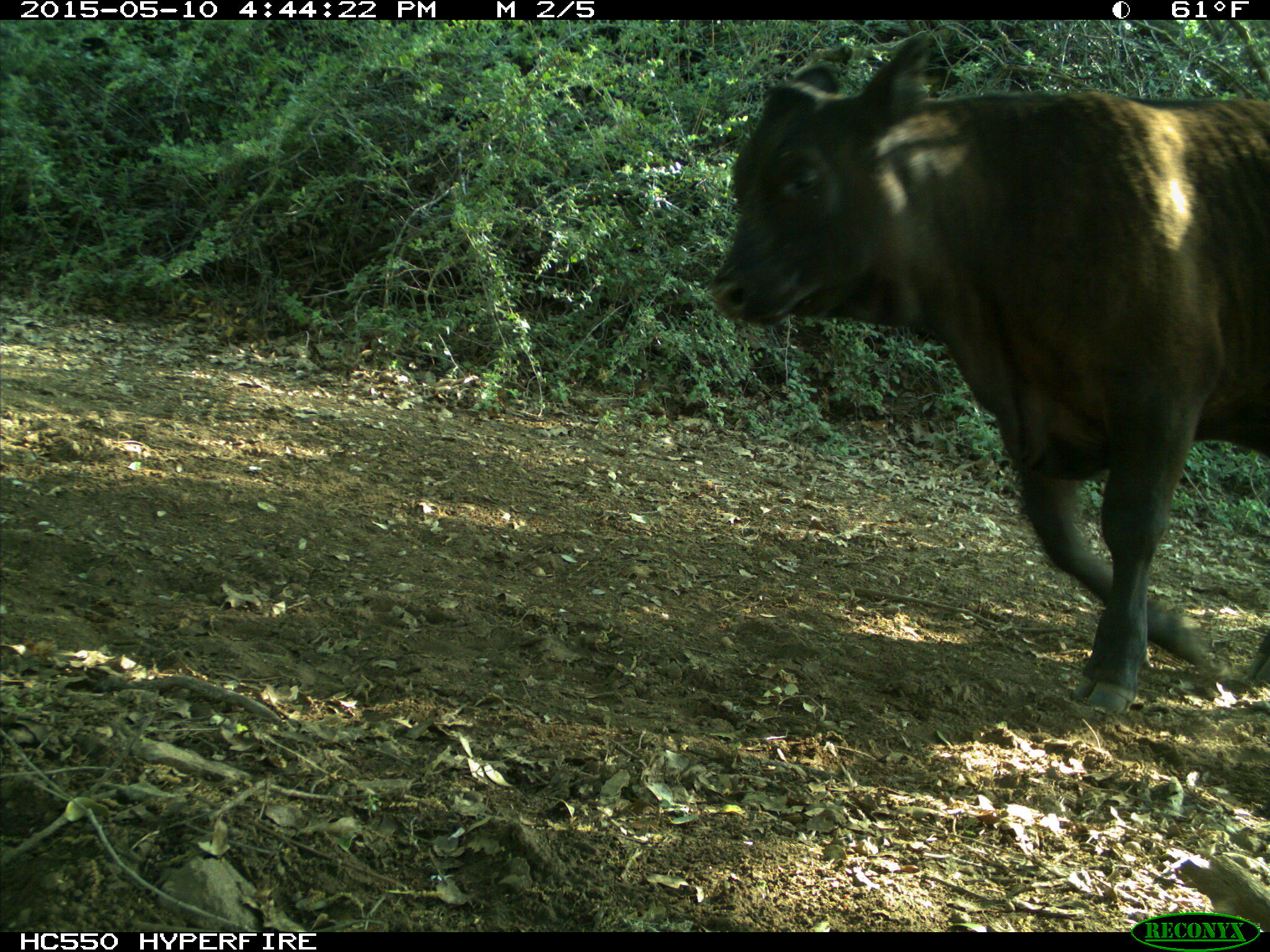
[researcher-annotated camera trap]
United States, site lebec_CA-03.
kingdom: Animalia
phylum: Chordata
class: Mammalia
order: Artiodactyla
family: Bovidae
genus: Bos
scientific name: Bos taurus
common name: domestic cow